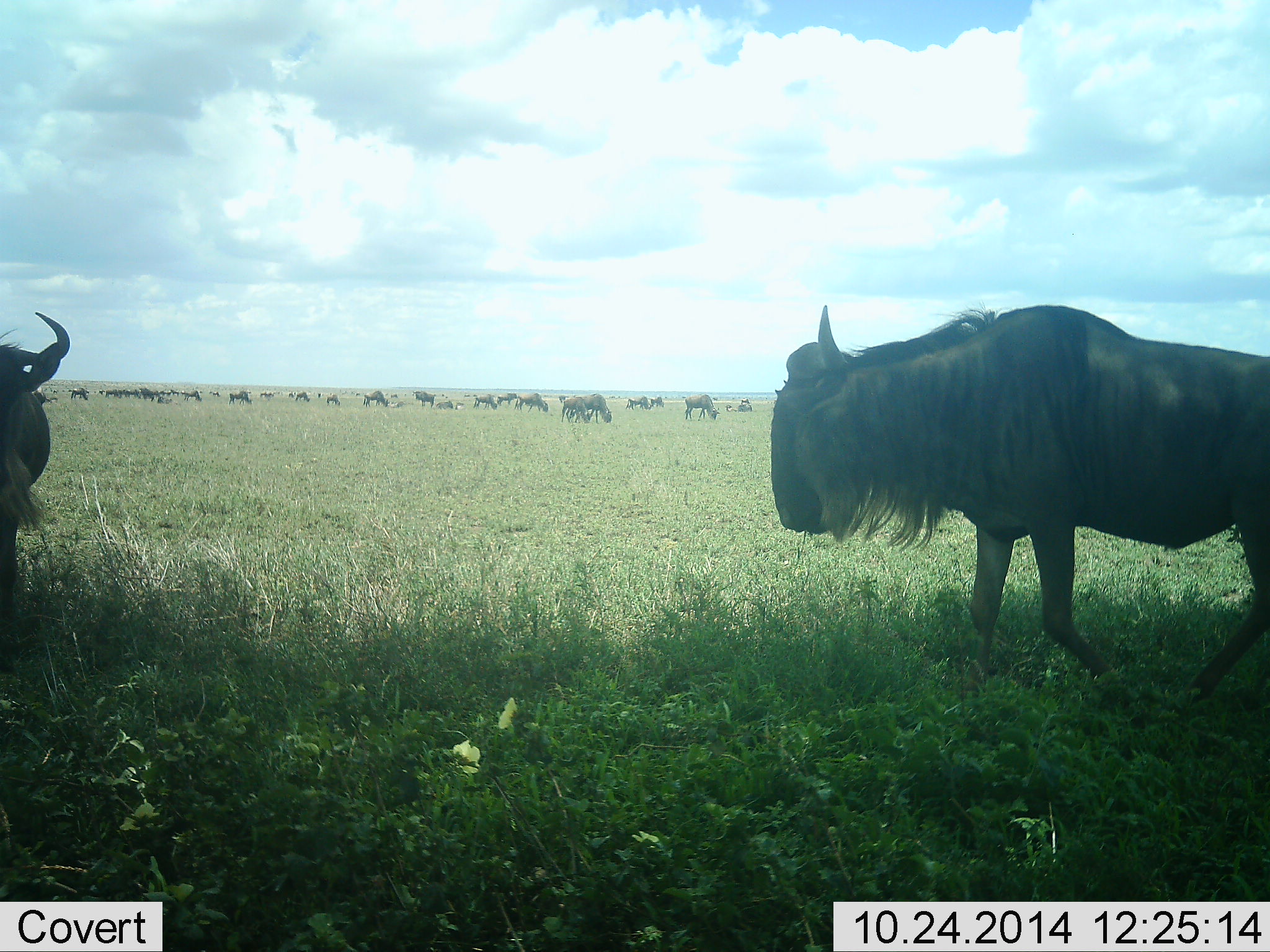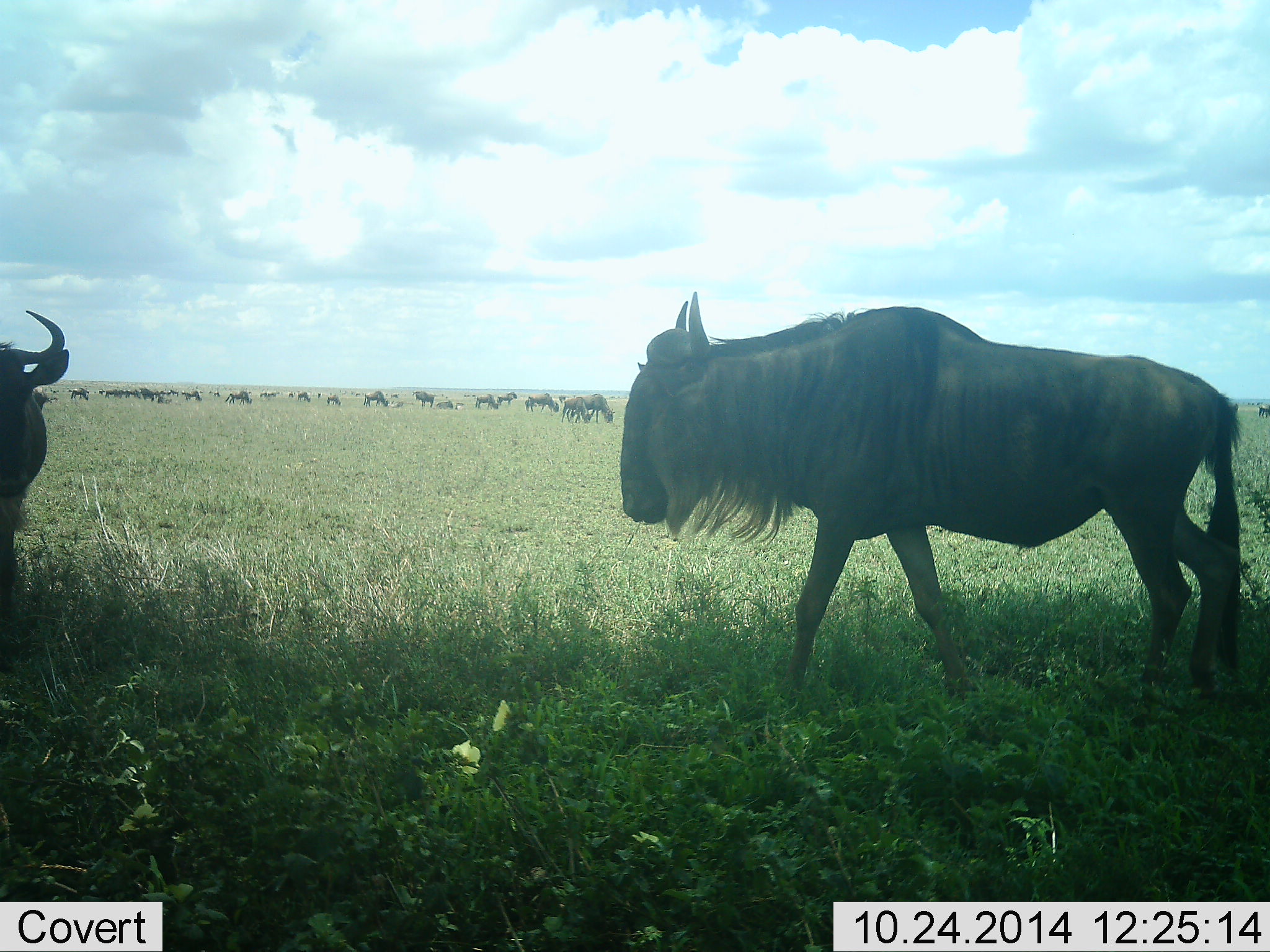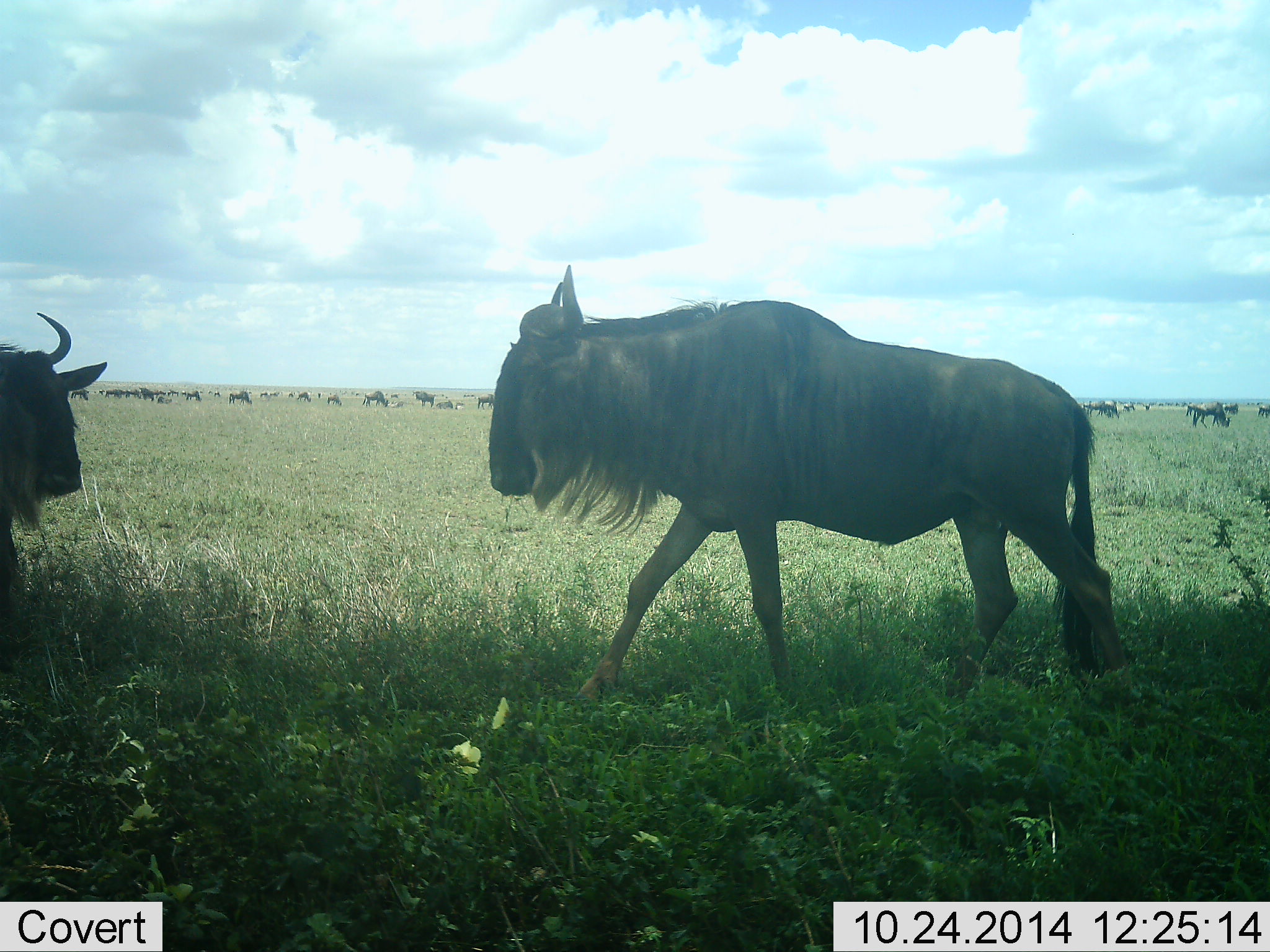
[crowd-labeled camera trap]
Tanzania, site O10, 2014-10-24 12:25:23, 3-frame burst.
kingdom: Animalia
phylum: Chordata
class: Mammalia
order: Artiodactyla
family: Bovidae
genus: Connochaetes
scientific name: Connochaetes taurinus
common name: blue wildebeest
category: wildebeest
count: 51+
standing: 60%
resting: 10%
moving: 80%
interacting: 0%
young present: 10%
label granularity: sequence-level